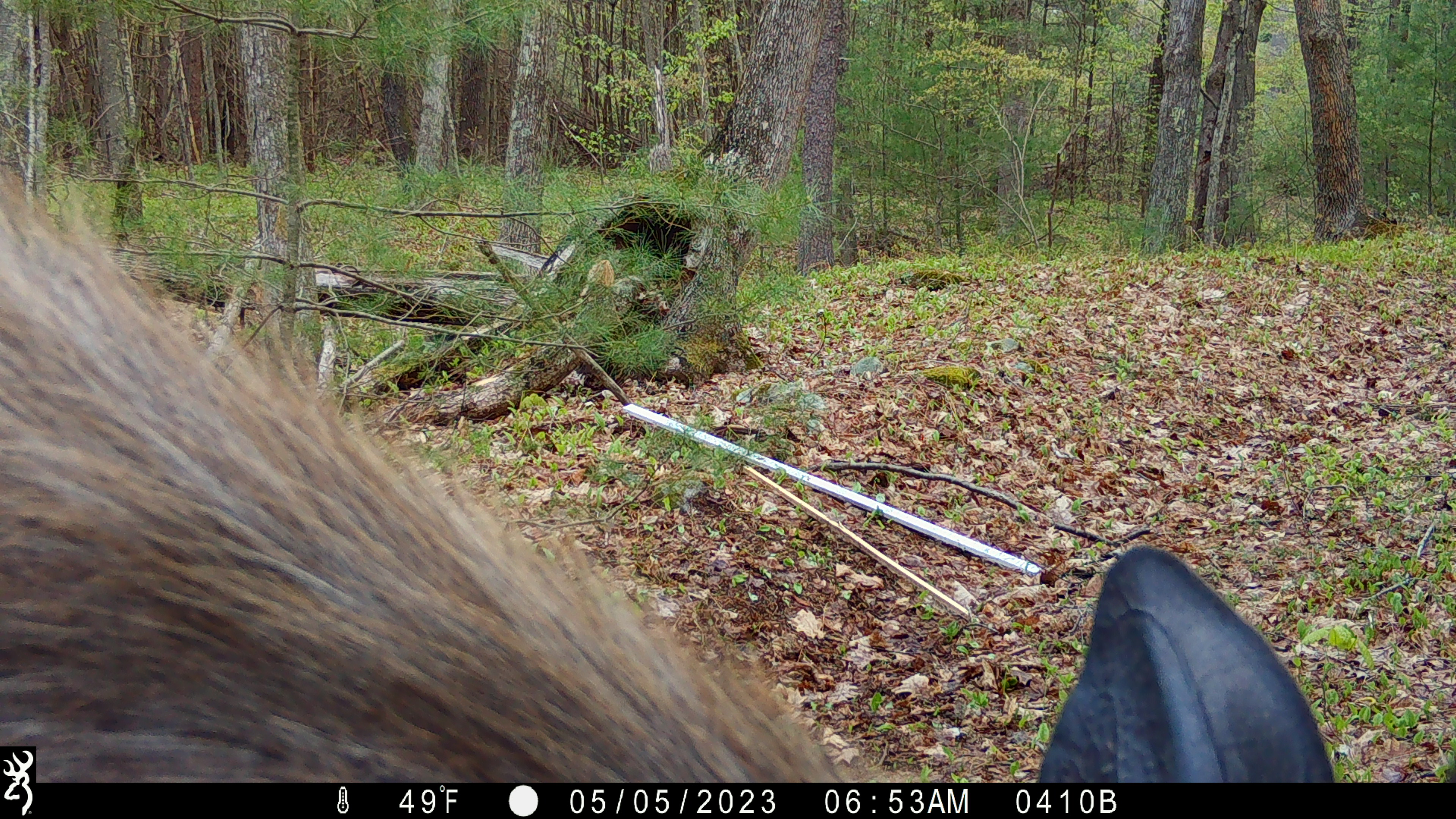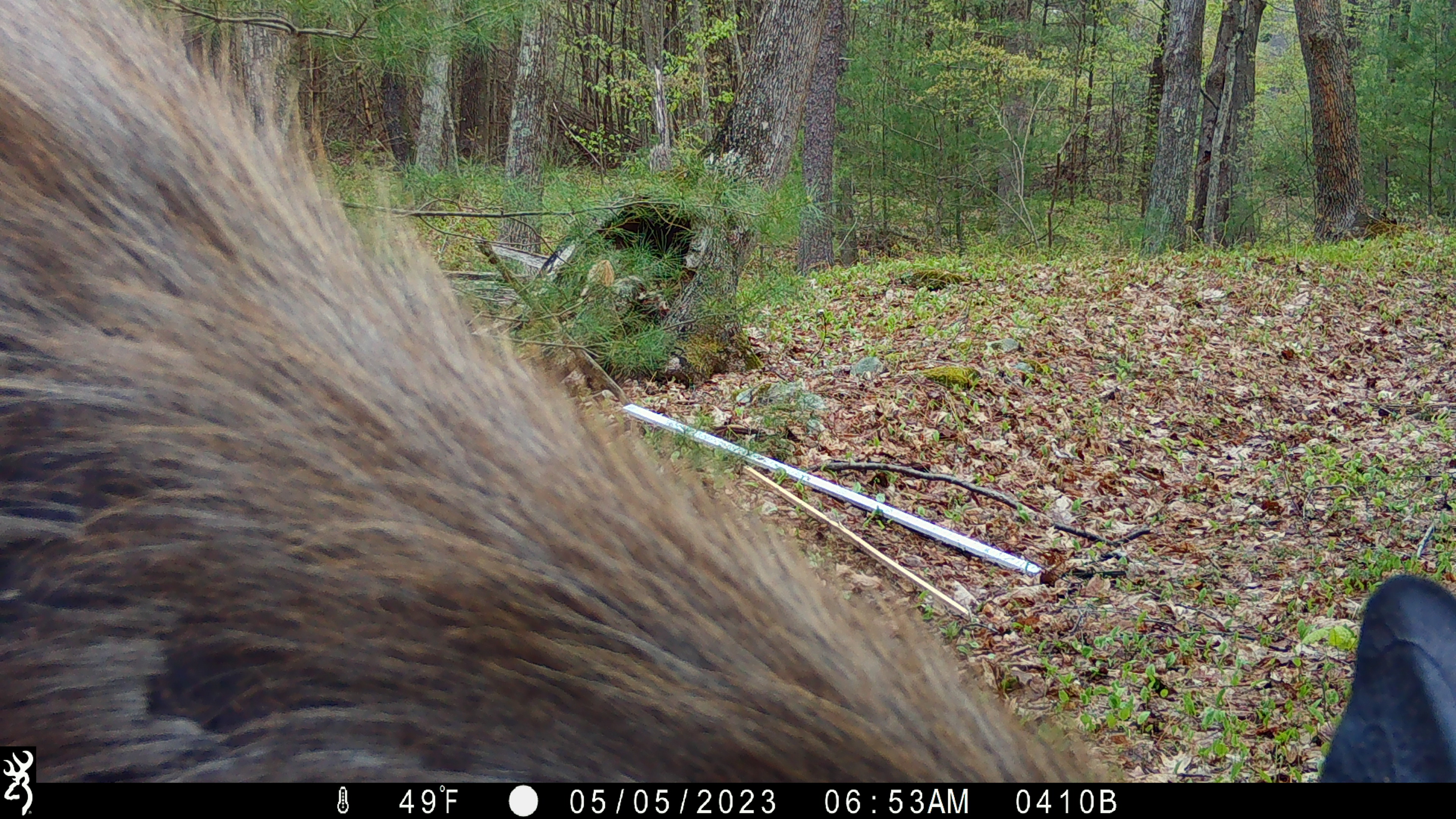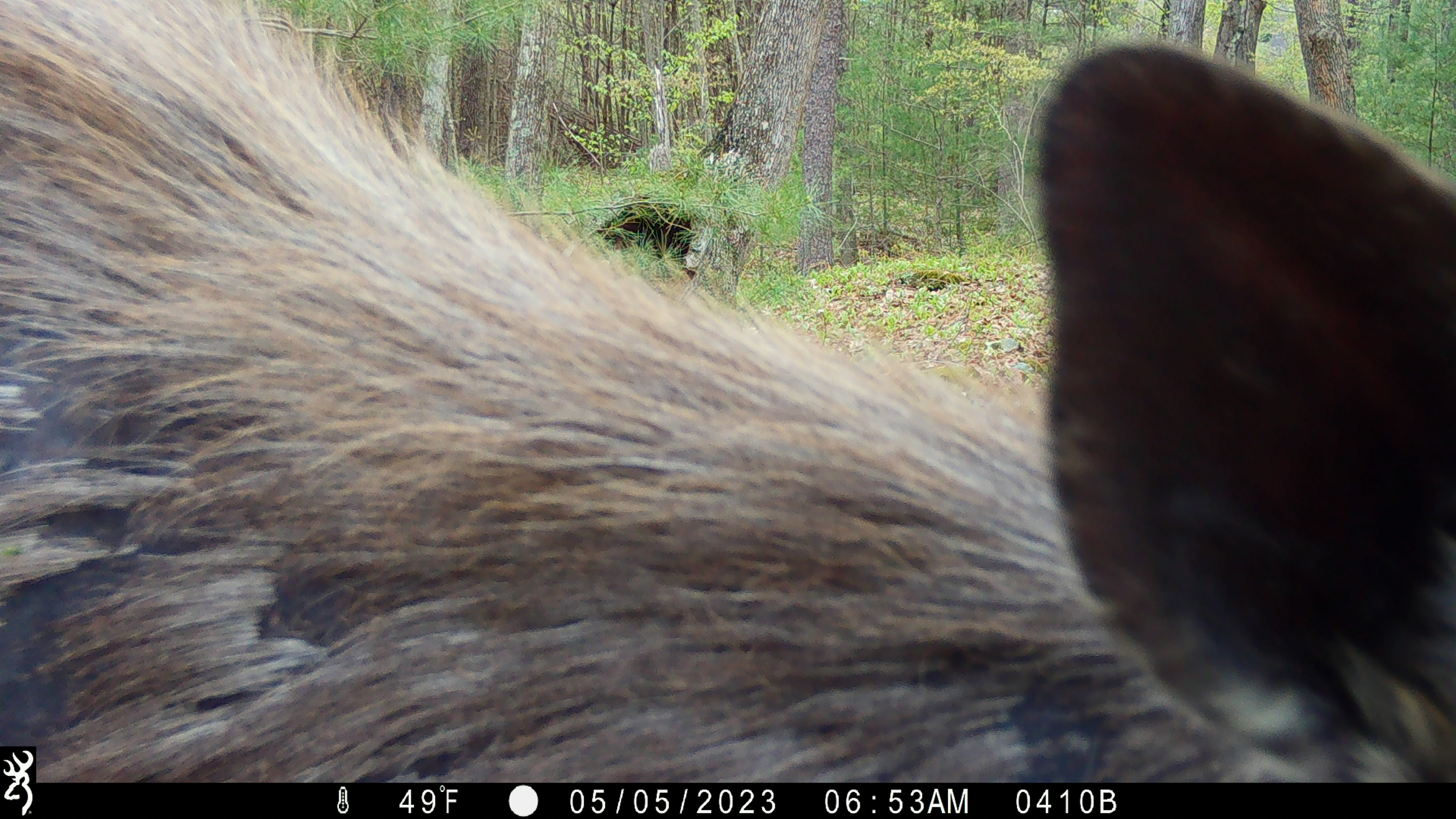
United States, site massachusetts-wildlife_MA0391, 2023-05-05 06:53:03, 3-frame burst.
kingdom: Animalia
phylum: Chordata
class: Mammalia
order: Artiodactyla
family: Cervidae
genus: Alces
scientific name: Alces alces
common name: moose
Moose (Alces alces).